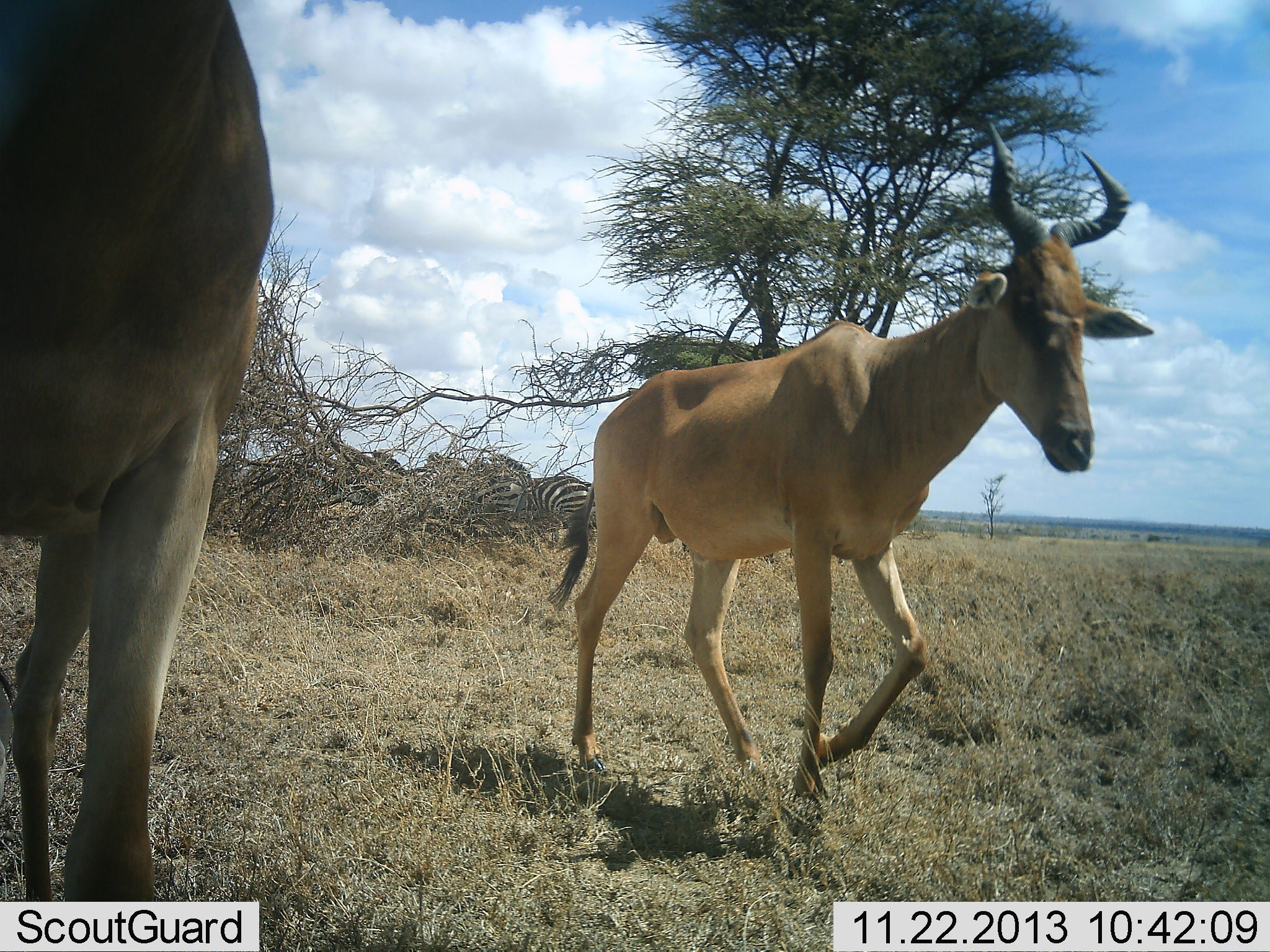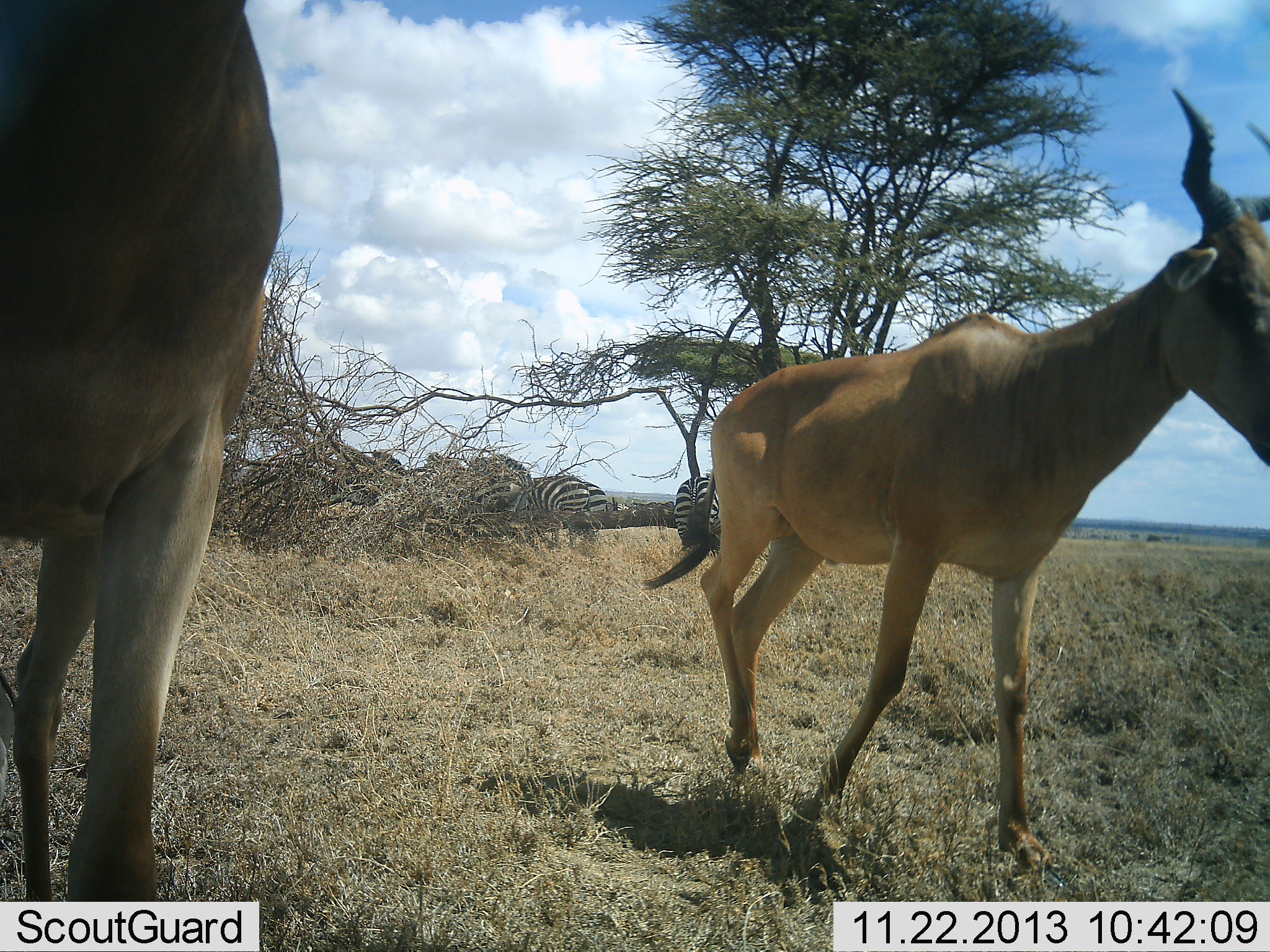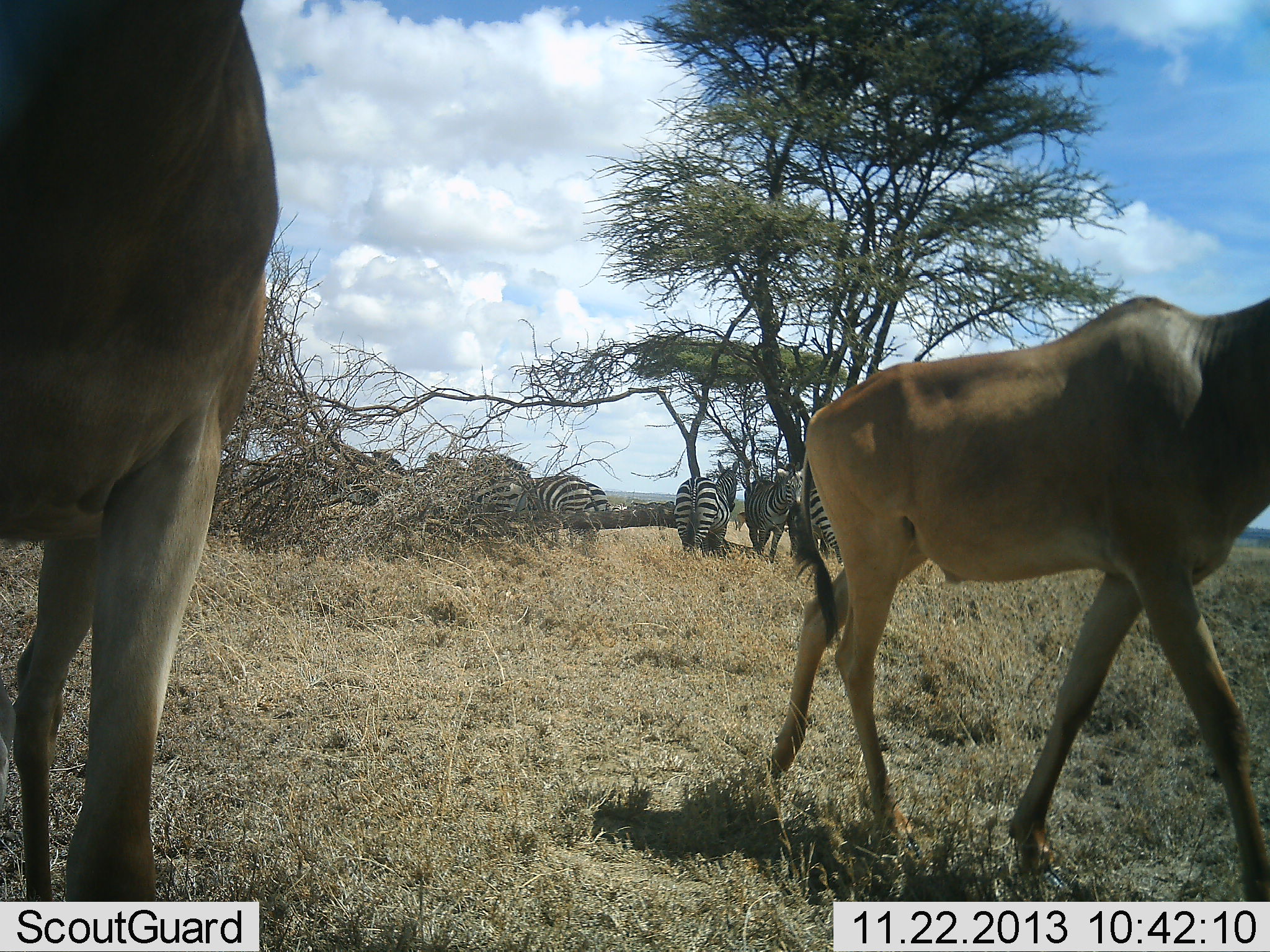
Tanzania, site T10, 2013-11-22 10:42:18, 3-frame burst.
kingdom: Animalia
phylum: Chordata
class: Mammalia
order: Artiodactyla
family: Bovidae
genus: Alcelaphus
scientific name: Alcelaphus buselaphus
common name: hartebeest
Hartebeest (Alcelaphus buselaphus), count 2. Behavior (volunteer vote fractions): standing 73%, resting 0%, moving 91%, interacting 0%. Young present (vote fraction): 0%. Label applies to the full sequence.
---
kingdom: Animalia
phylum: Chordata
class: Mammalia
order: Perissodactyla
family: Equidae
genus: Equus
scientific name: Equus quagga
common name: plains zebra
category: zebra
Zebra (plains zebra) (Equus quagga), count 6. Behavior (volunteer vote fractions): standing 90%, resting 10%, moving 10%, interacting 0%. Young present (vote fraction): 0%. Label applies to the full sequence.